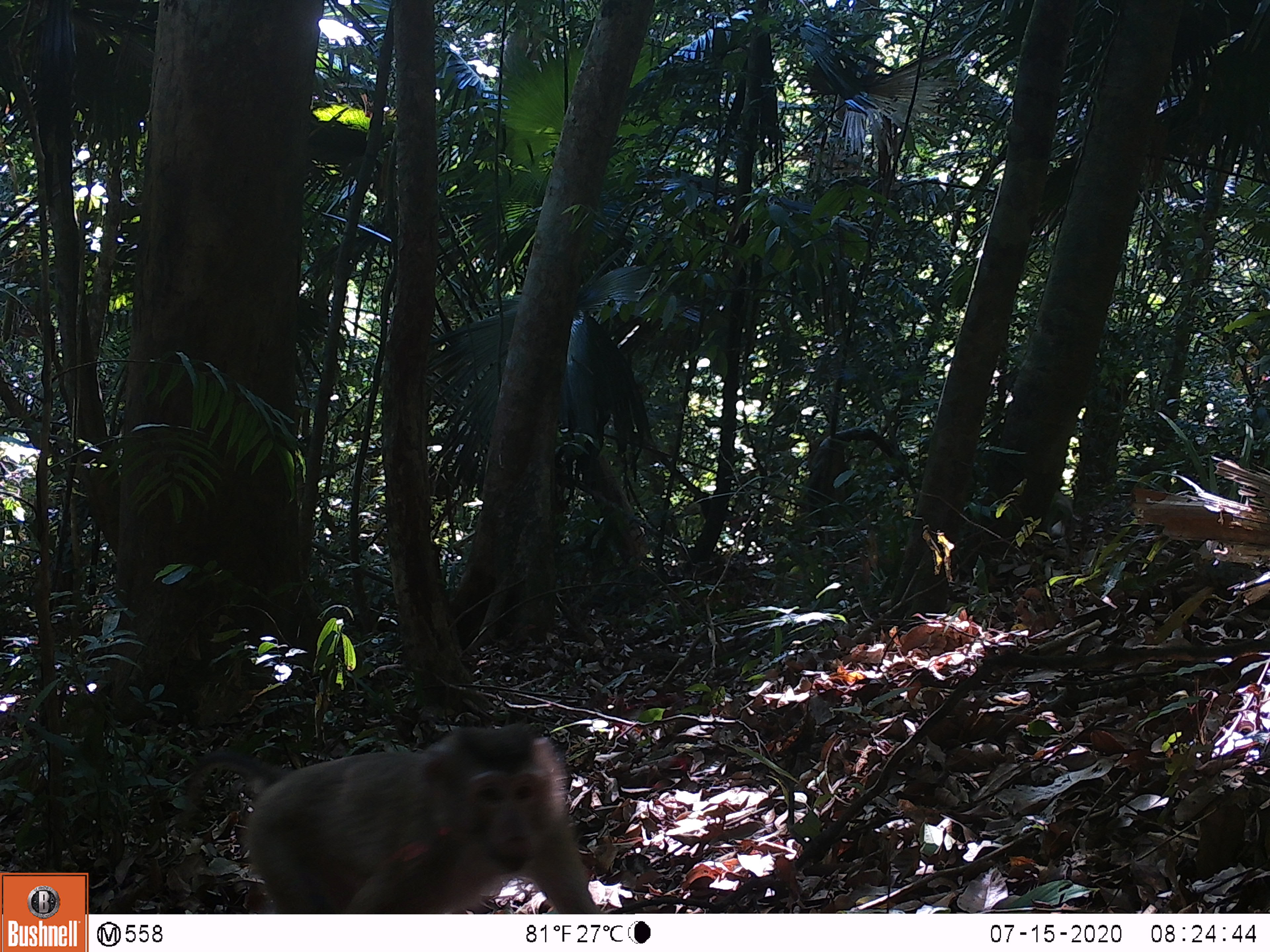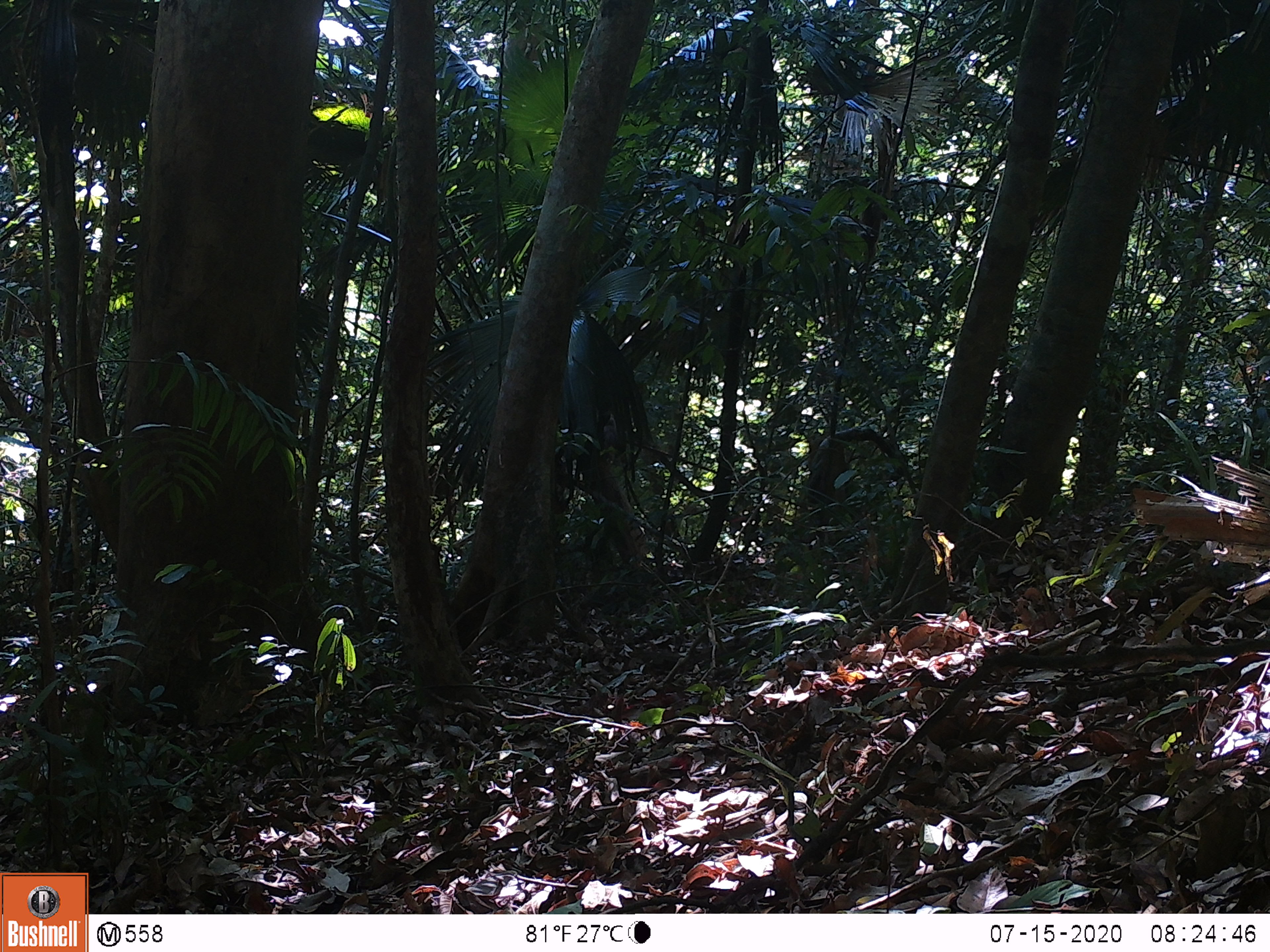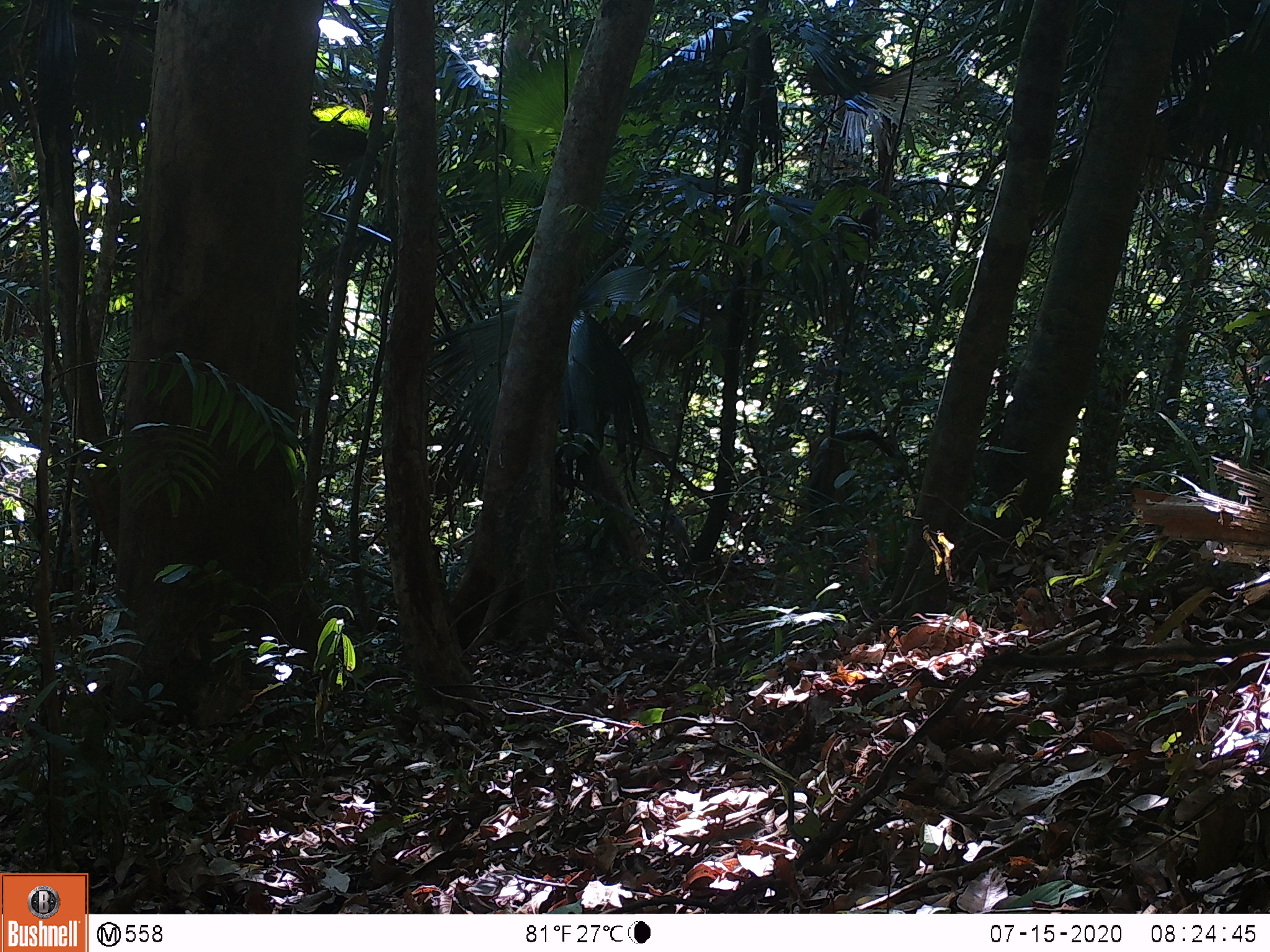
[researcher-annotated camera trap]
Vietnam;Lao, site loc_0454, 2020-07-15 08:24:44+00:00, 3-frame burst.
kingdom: Animalia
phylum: Chordata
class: Mammalia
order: Primates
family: Cercopithecidae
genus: Macaca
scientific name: Macaca nemestrina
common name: pig-tailed macaque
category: pig tailed macaque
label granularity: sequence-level